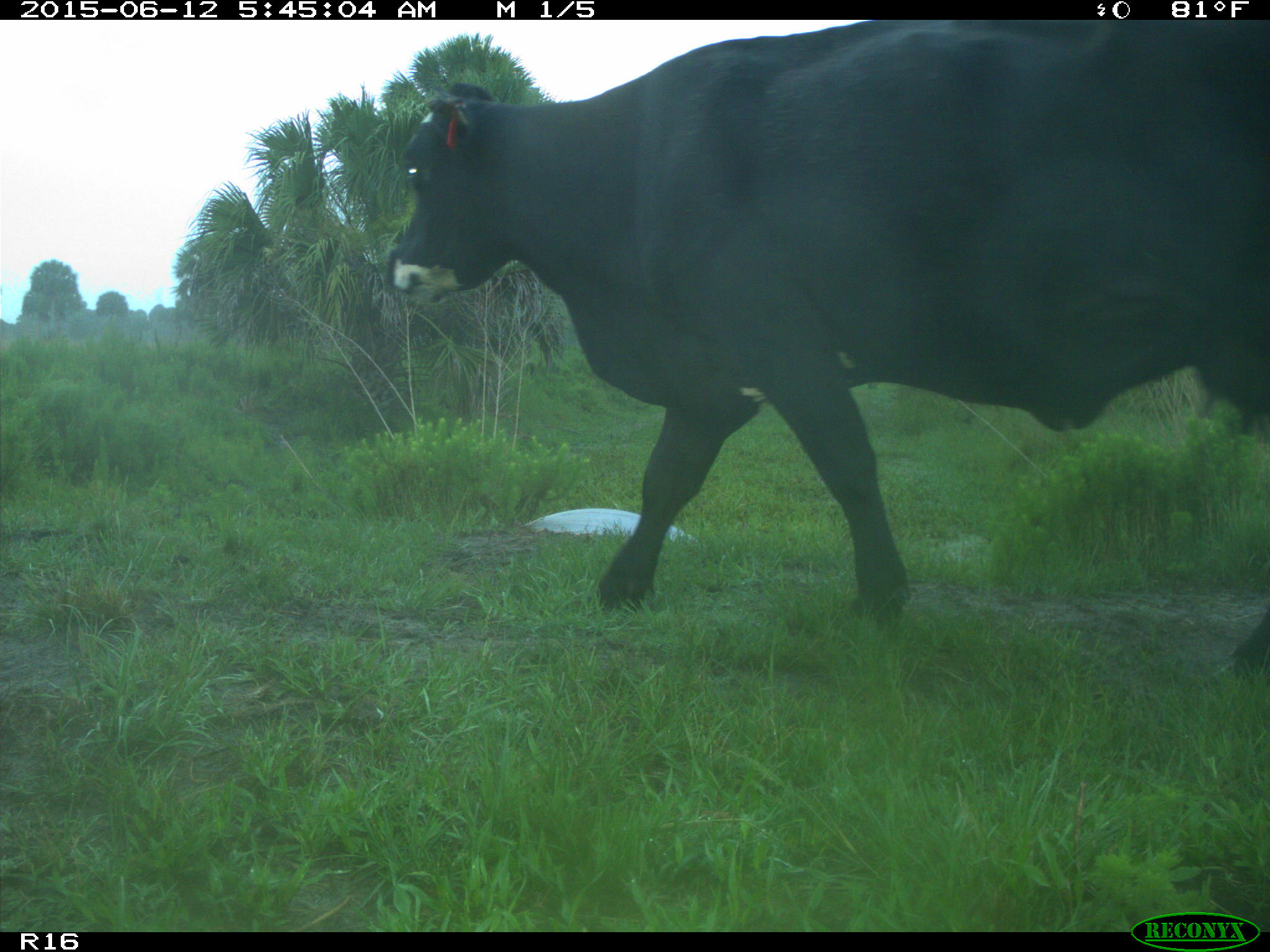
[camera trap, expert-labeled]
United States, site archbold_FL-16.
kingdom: Animalia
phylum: Chordata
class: Mammalia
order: Artiodactyla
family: Bovidae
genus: Bos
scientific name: Bos taurus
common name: domestic cow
Bos taurus (domestic cow).